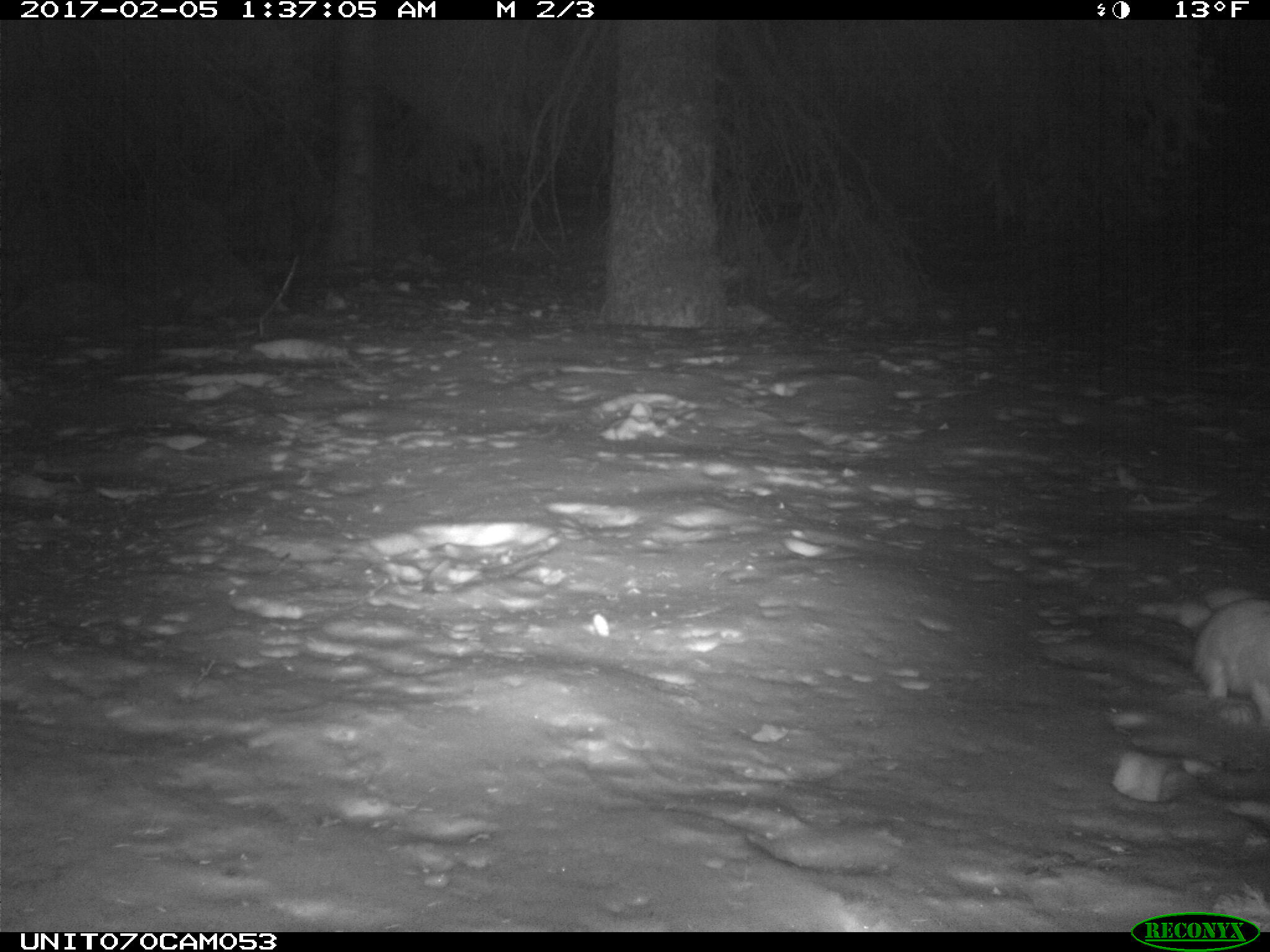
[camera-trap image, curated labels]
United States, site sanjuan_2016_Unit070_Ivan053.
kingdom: Animalia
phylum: Chordata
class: Mammalia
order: Lagomorpha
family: Leporidae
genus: Lepus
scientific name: Lepus americanus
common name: snowshoe hare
Lepus americanus (snowshoe hare).